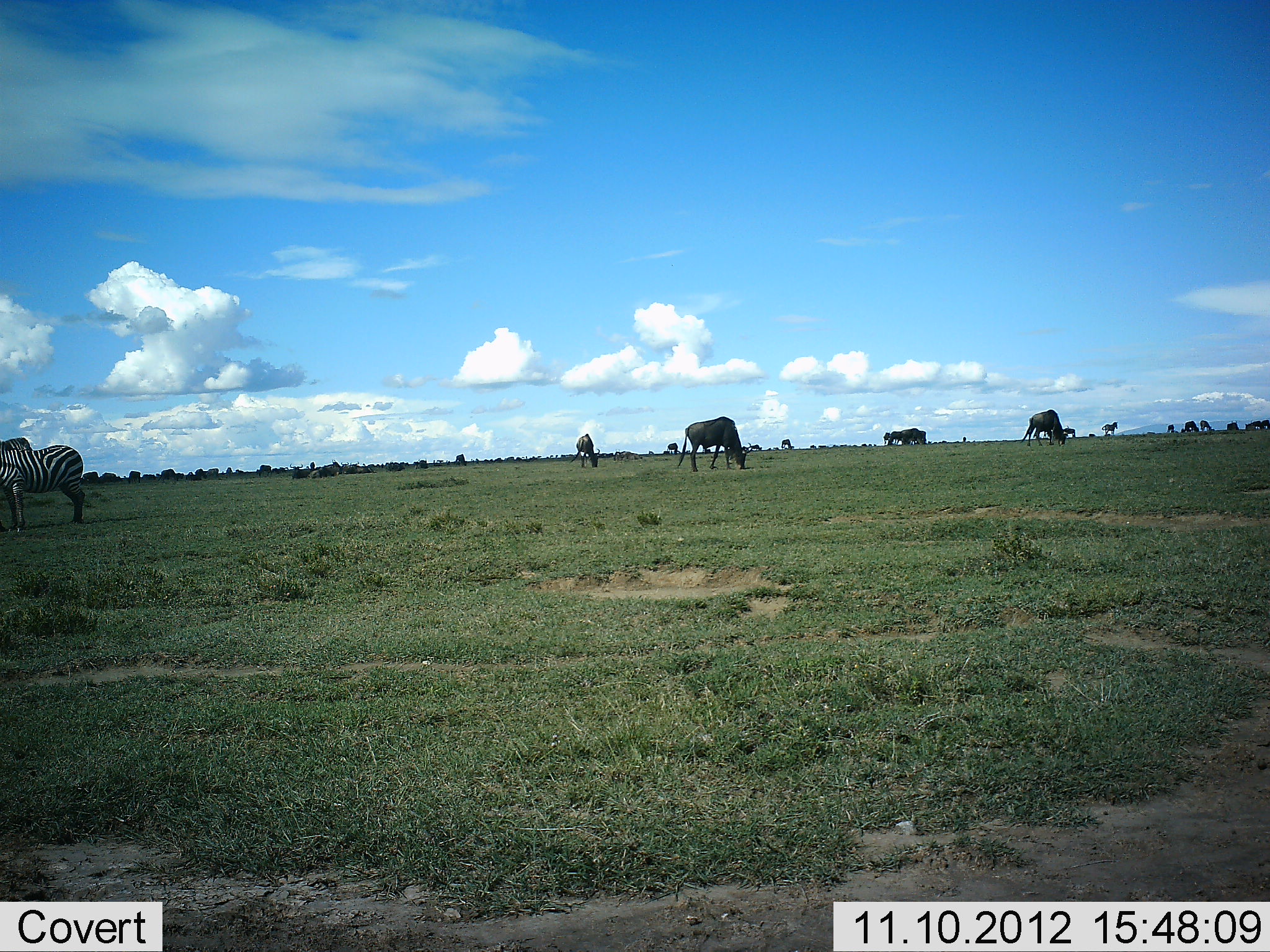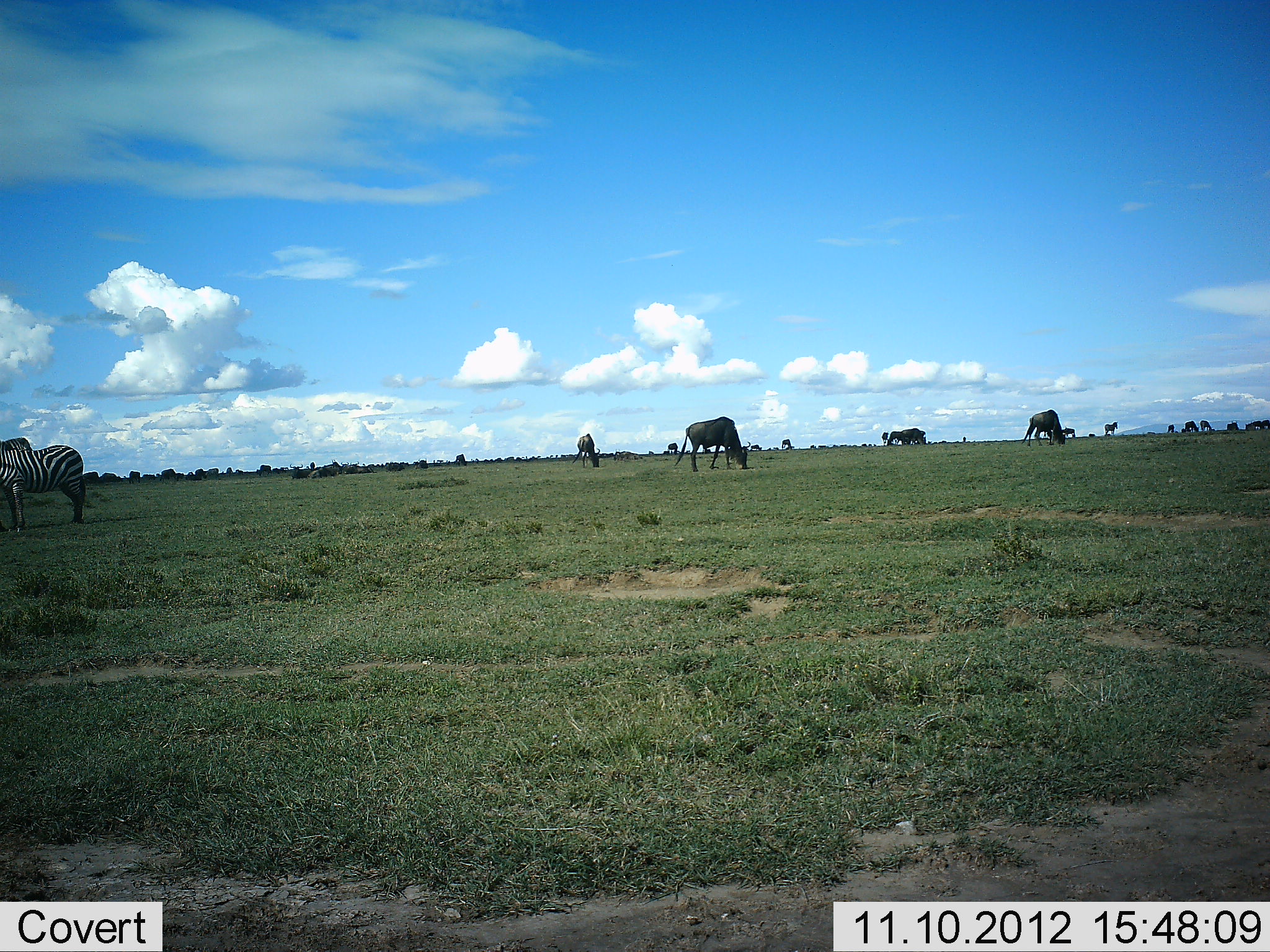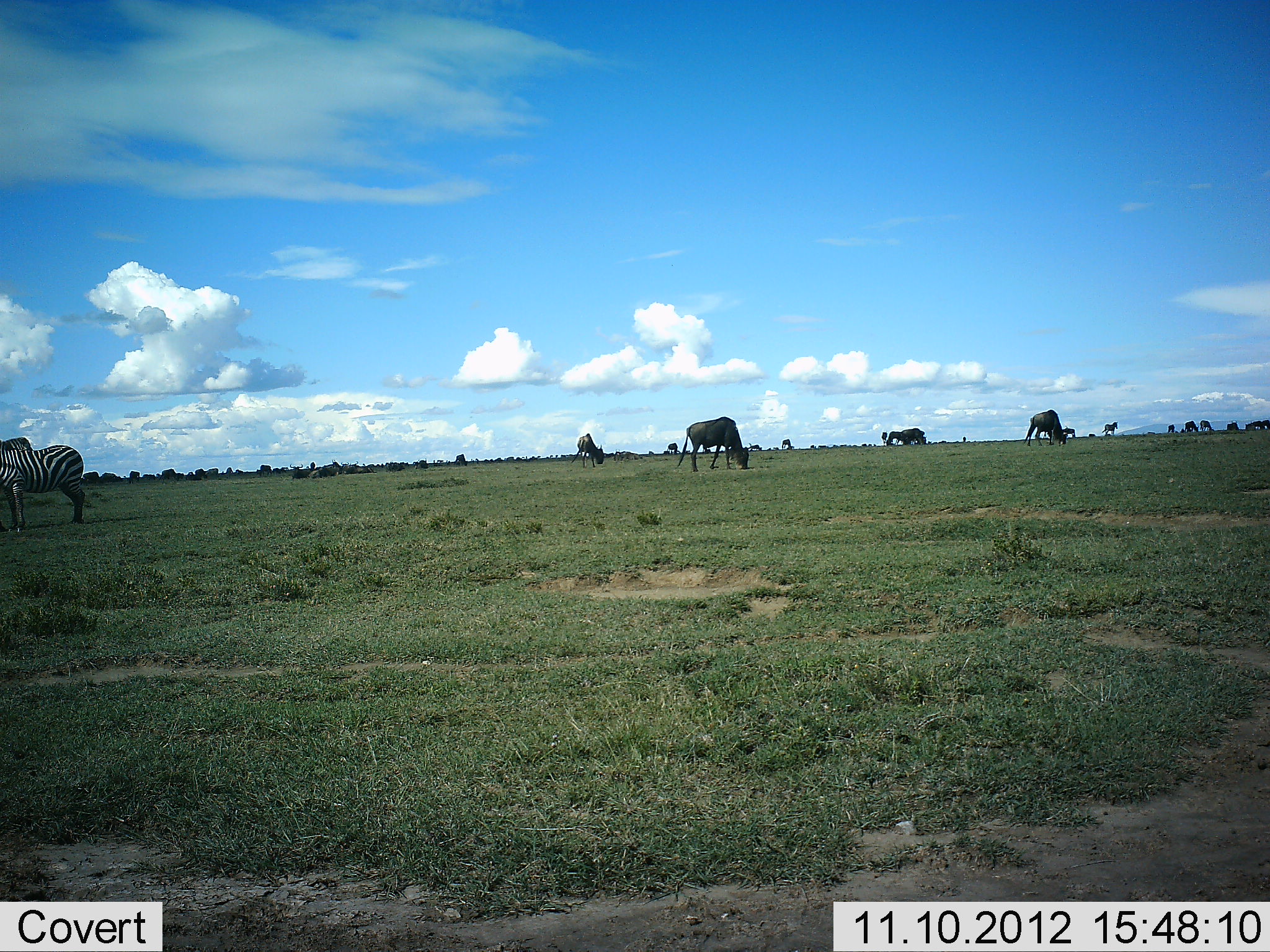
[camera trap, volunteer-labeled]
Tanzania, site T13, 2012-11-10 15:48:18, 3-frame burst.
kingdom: Animalia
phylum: Chordata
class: Mammalia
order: Artiodactyla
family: Bovidae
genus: Connochaetes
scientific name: Connochaetes taurinus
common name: blue wildebeest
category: wildebeest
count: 11-50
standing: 40%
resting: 10%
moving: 10%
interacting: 0%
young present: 0%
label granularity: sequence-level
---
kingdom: Animalia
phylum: Chordata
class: Mammalia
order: Perissodactyla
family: Equidae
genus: Equus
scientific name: Equus quagga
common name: plains zebra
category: zebra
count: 1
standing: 90%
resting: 0%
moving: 10%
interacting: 0%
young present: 0%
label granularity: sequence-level